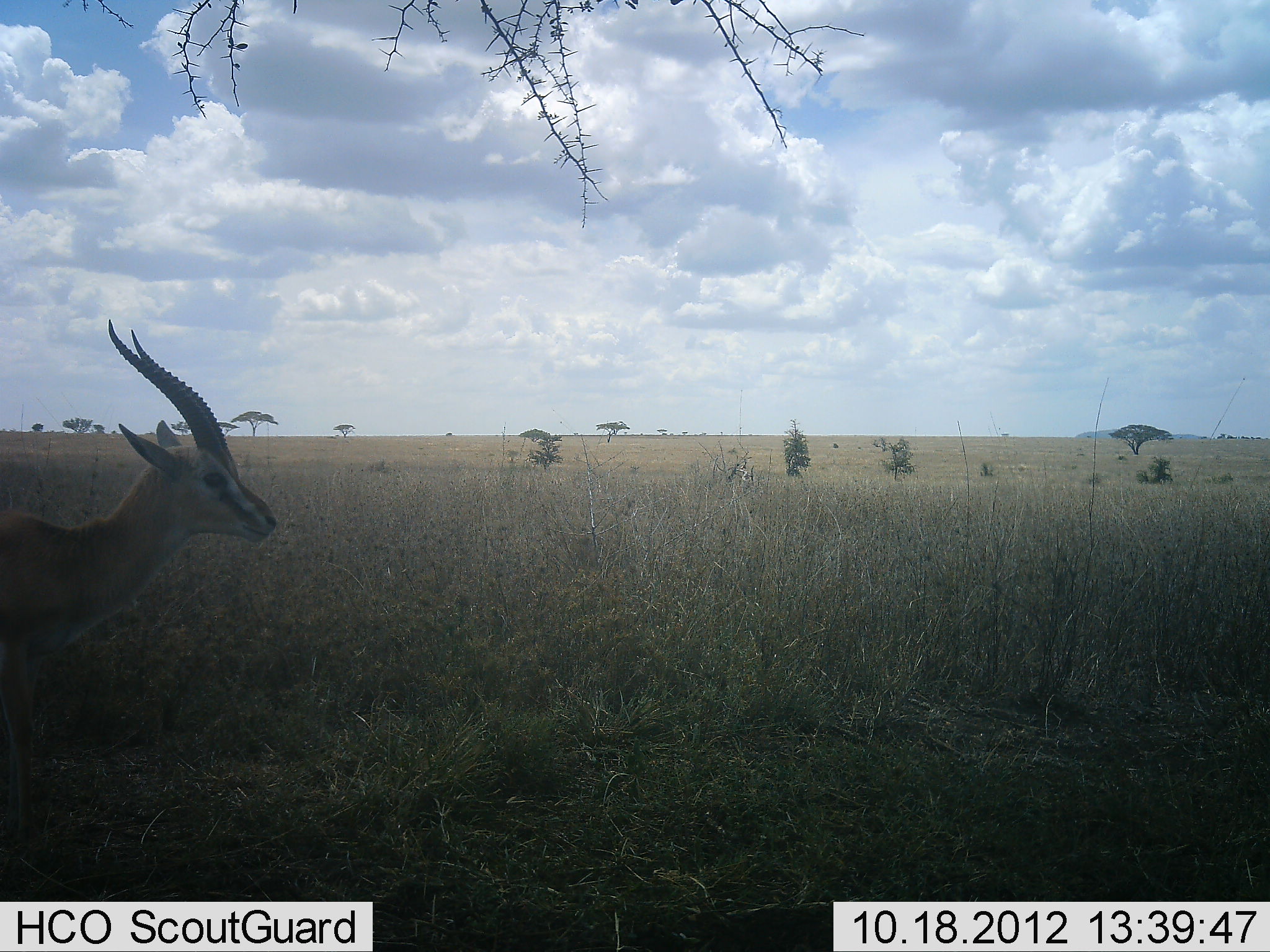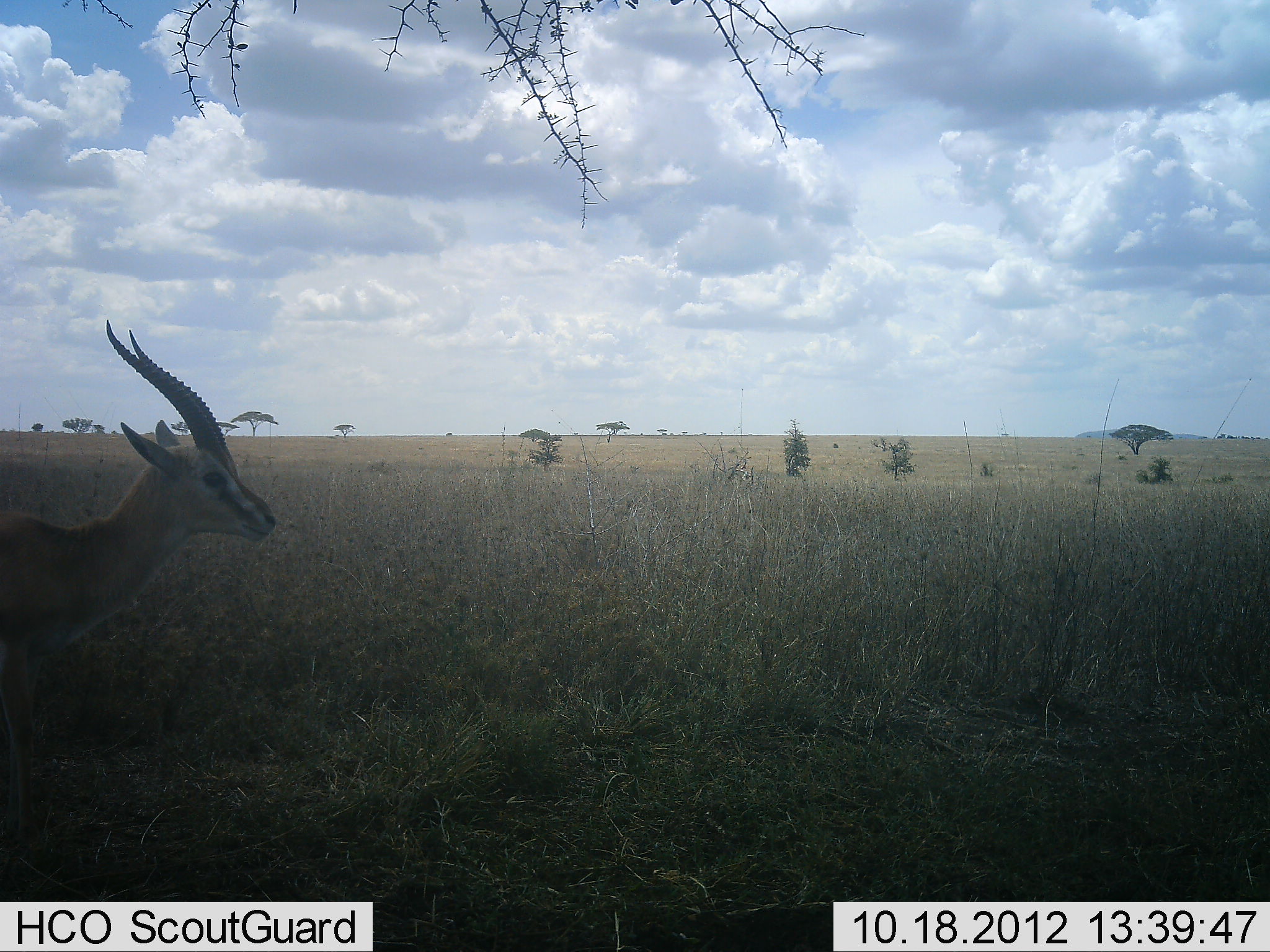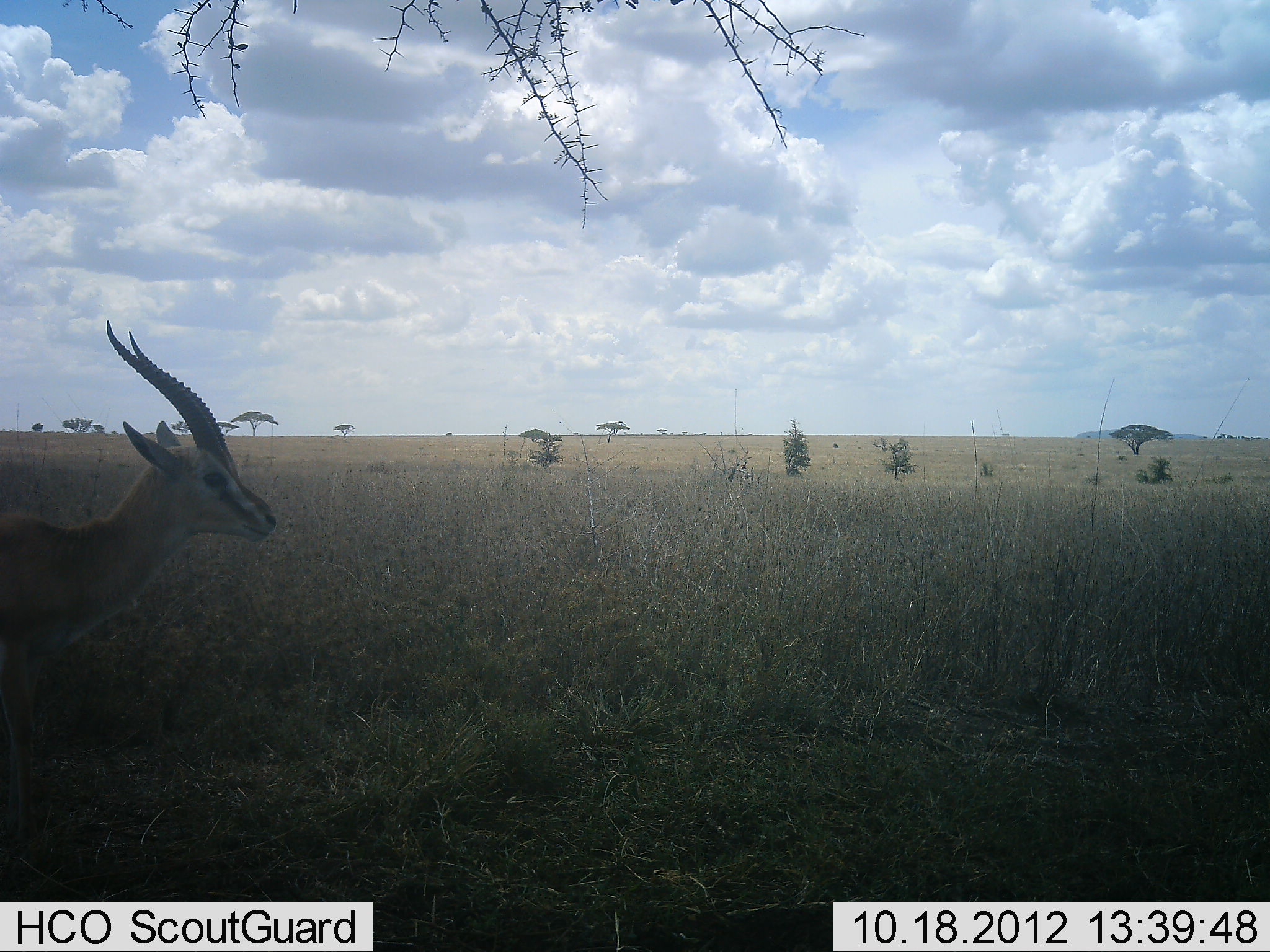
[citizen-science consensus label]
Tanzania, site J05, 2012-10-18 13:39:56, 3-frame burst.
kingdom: Animalia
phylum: Chordata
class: Mammalia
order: Artiodactyla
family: Bovidae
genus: Eudorcas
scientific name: Eudorcas thomsonii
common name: thomson's gazelle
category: gazellethomsons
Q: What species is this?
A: Gazellethomsons (thomson's gazelle) (Eudorcas thomsonii).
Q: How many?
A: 1.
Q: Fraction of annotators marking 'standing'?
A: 100%.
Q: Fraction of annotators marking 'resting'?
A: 0%.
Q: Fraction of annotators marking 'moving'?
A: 0%.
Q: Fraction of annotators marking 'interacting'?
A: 0%.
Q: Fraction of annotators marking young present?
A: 0%.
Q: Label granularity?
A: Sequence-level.